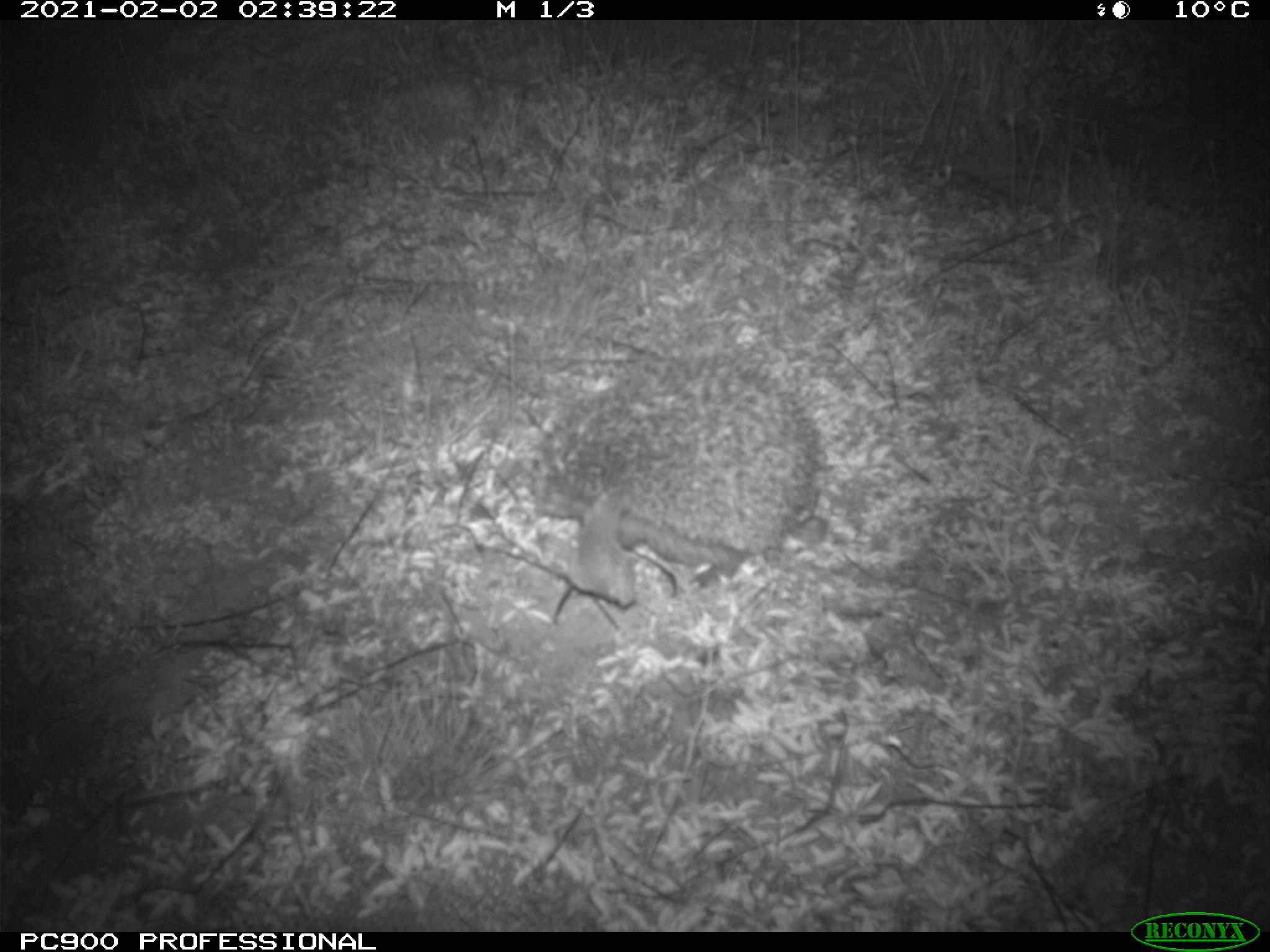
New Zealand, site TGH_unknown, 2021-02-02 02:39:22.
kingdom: Animalia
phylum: Chordata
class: Mammalia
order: Eulipotyphla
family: Erinaceidae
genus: Erinaceus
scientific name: Erinaceus europaeus europaeus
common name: european hedgehog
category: hedgehog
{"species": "hedgehog (european hedgehog) (Erinaceus europaeus europaeus)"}